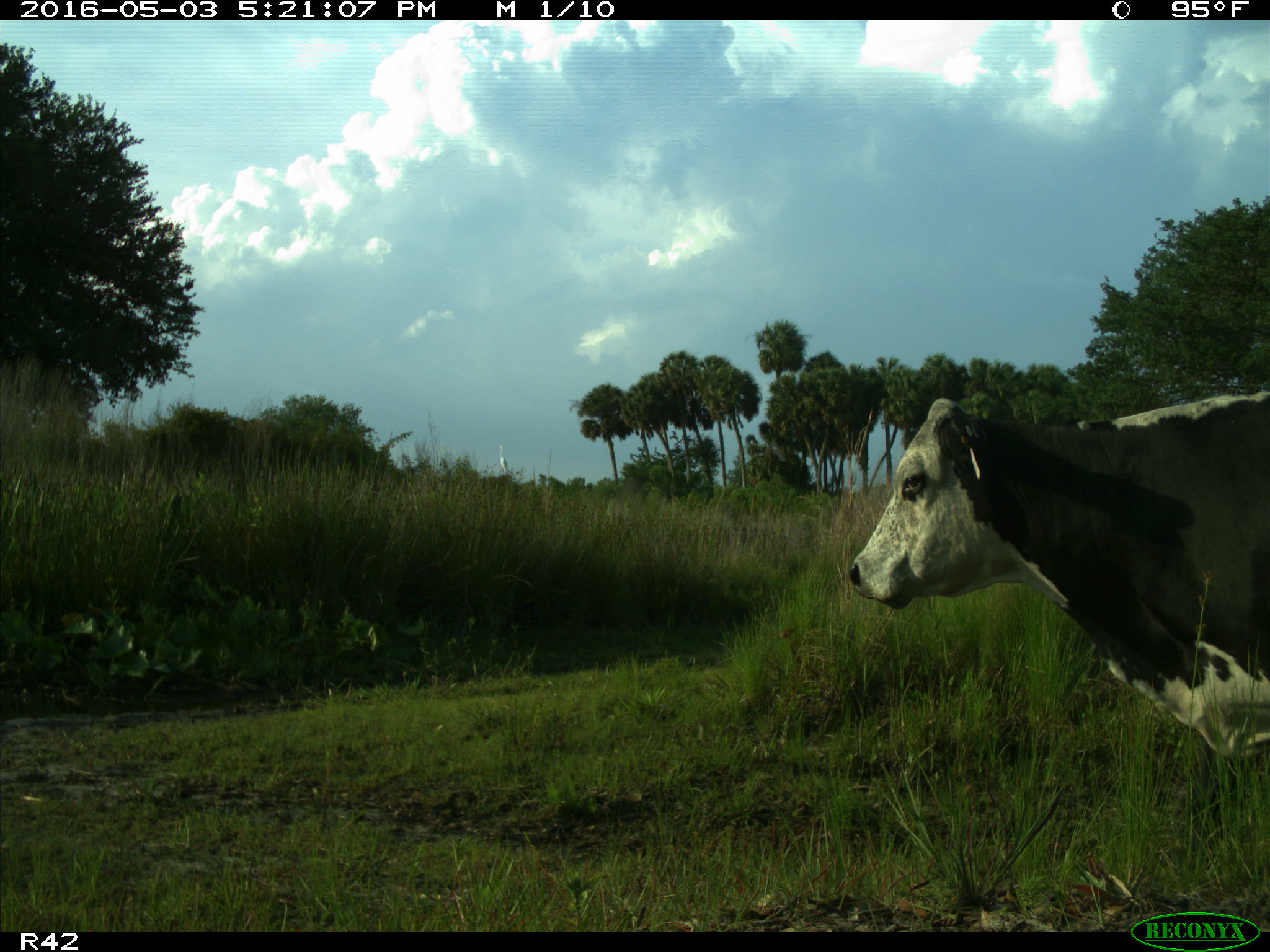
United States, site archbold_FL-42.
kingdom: Animalia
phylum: Chordata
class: Mammalia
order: Artiodactyla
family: Bovidae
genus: Bos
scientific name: Bos taurus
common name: domestic cow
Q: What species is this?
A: Bos taurus (domestic cow).